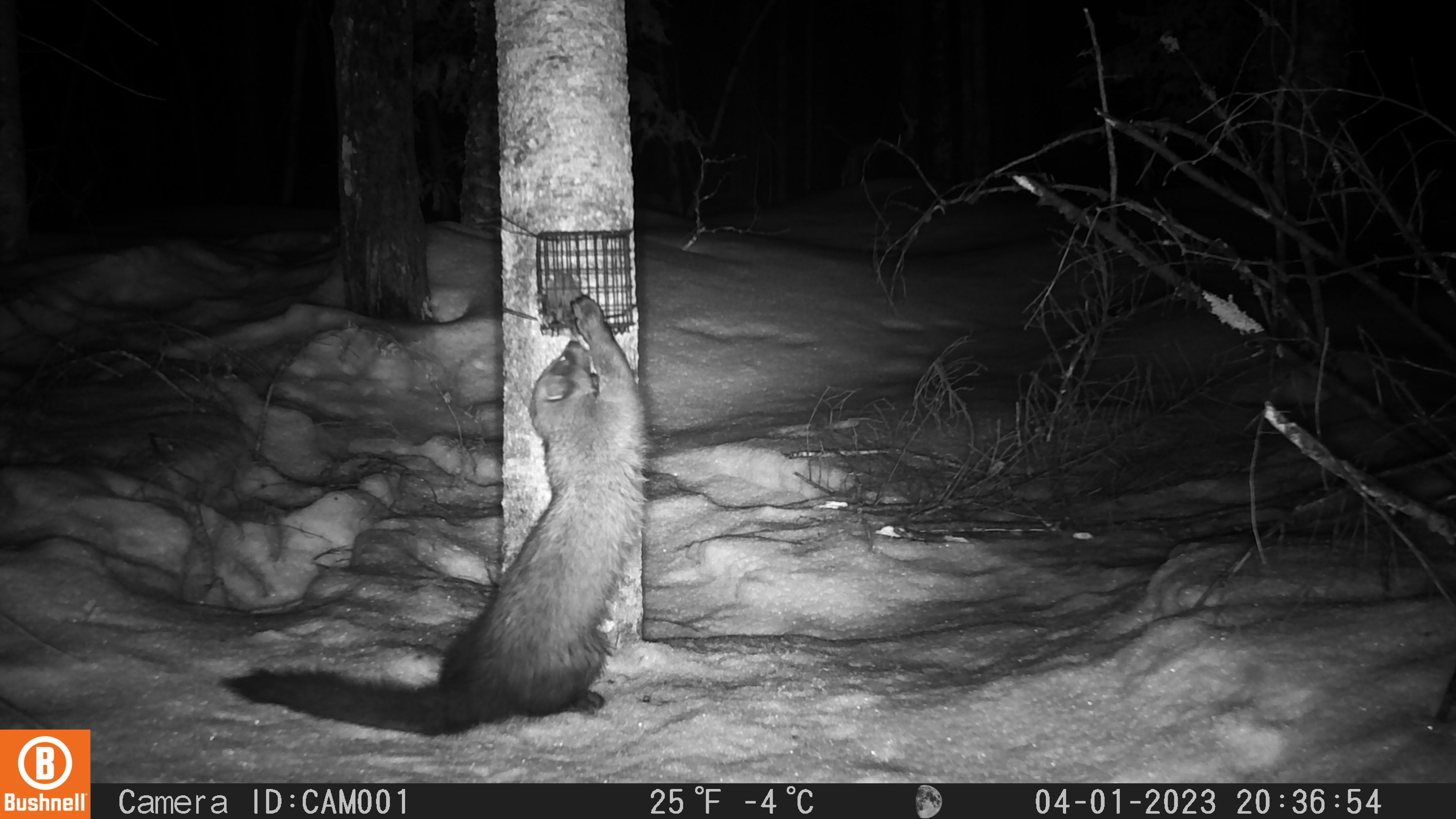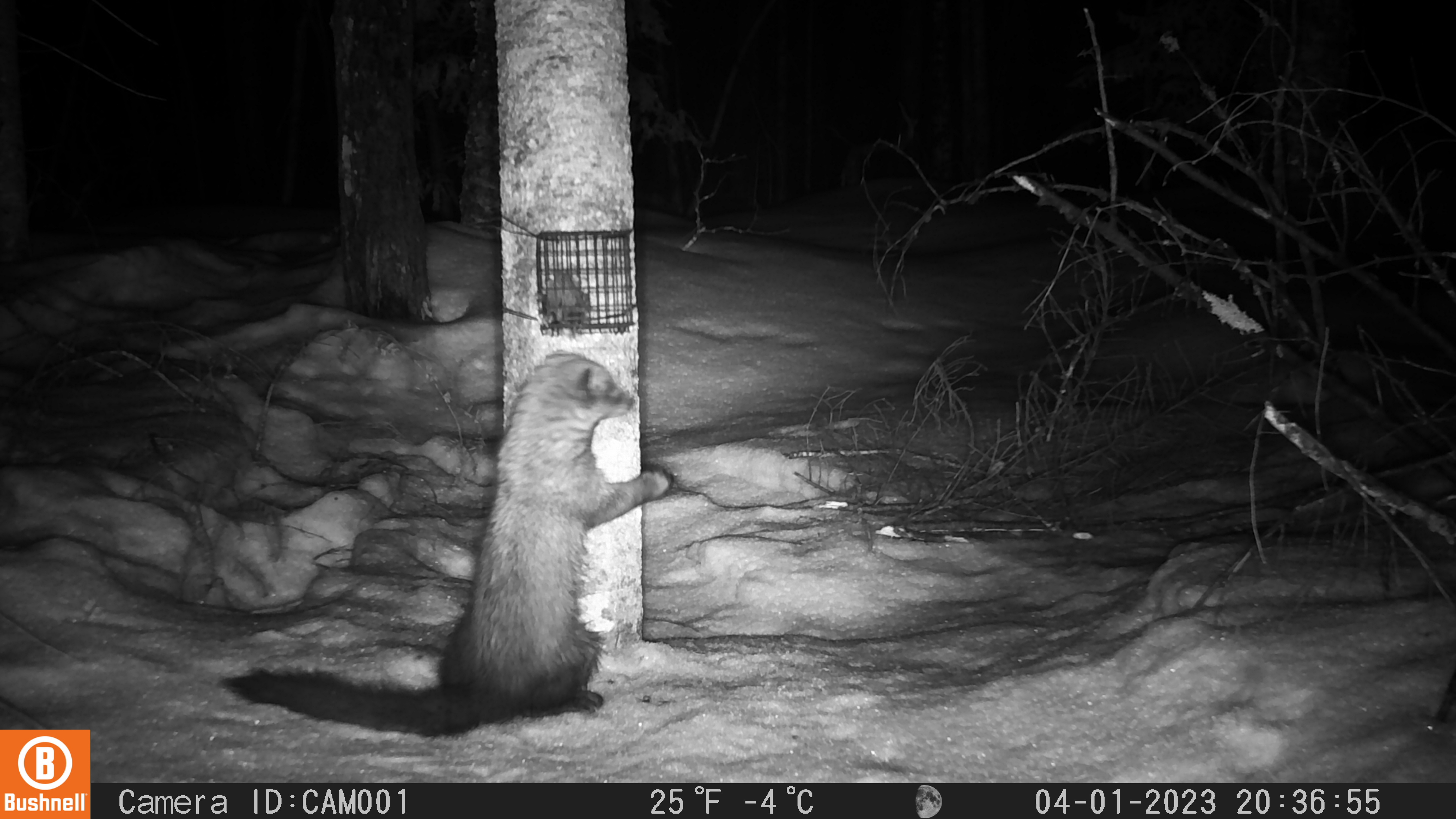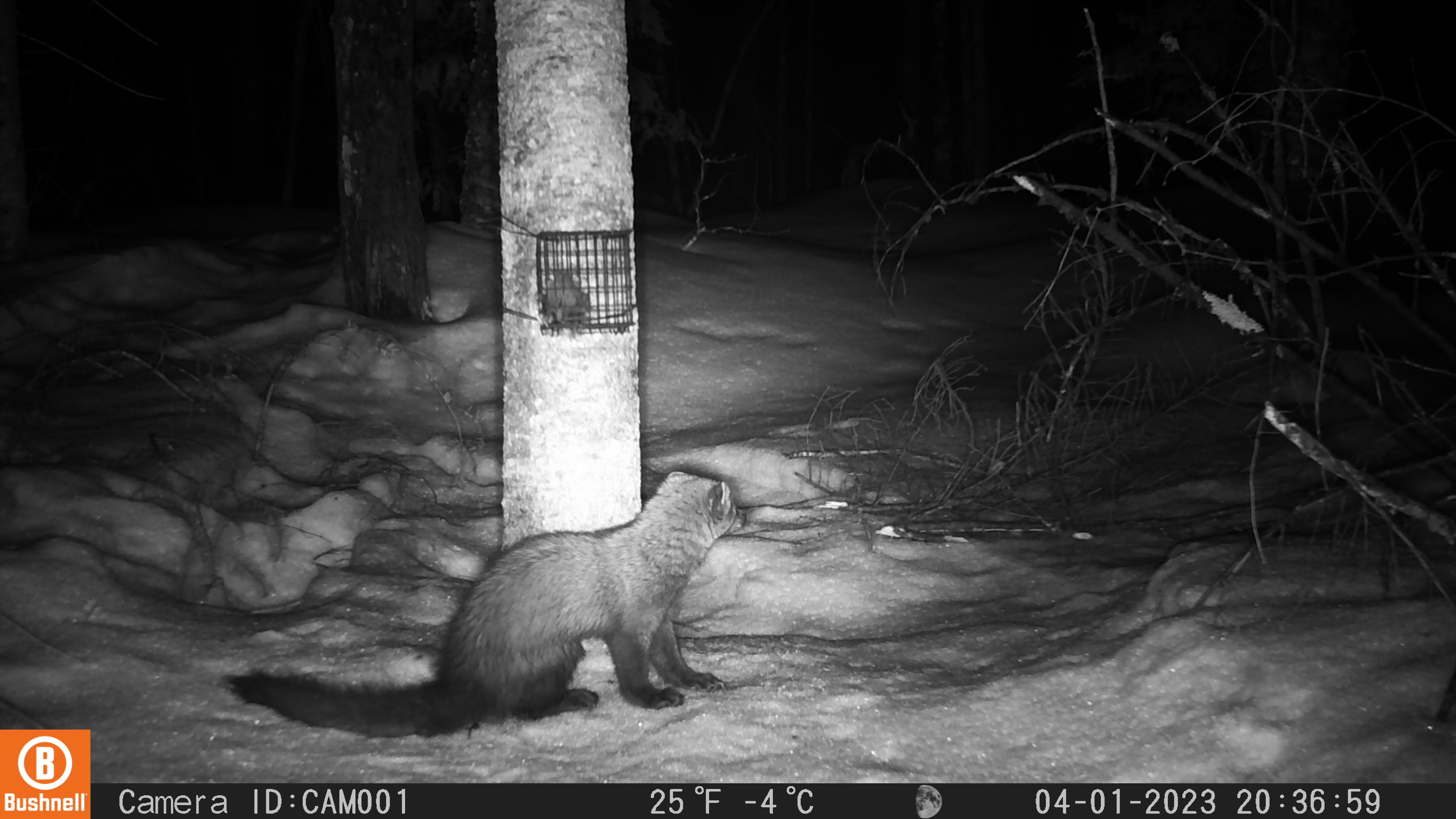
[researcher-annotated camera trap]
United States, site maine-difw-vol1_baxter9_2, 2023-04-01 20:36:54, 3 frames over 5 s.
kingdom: Animalia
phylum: Chordata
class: Mammalia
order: Carnivora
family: Mustelidae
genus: Pekania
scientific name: Pekania pennanti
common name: fisher